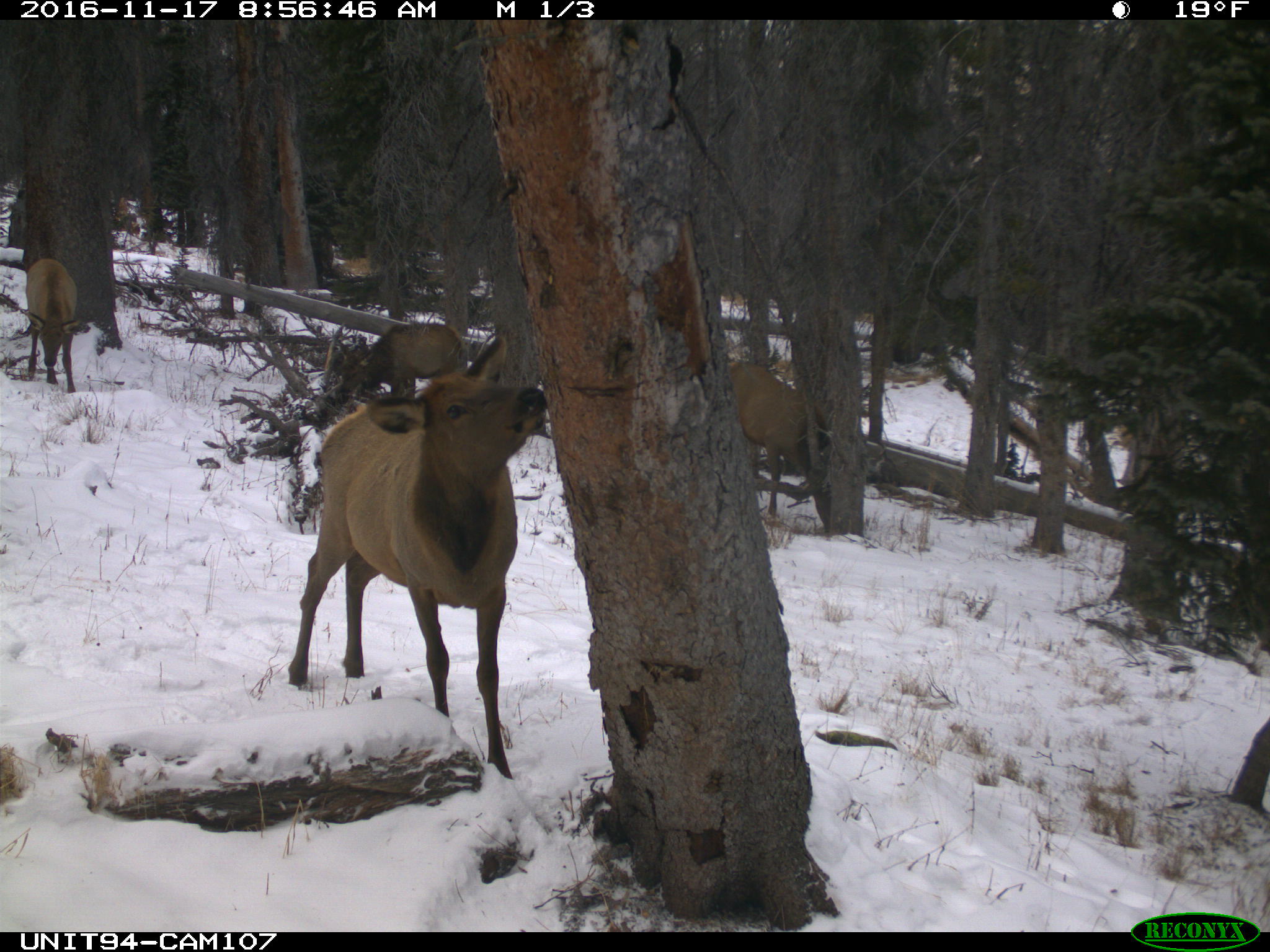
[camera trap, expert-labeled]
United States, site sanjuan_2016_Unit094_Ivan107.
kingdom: Animalia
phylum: Chordata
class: Mammalia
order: Artiodactyla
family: Cervidae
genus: Cervus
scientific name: Cervus elaphus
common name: red deer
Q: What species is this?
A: Cervus elaphus (red deer).